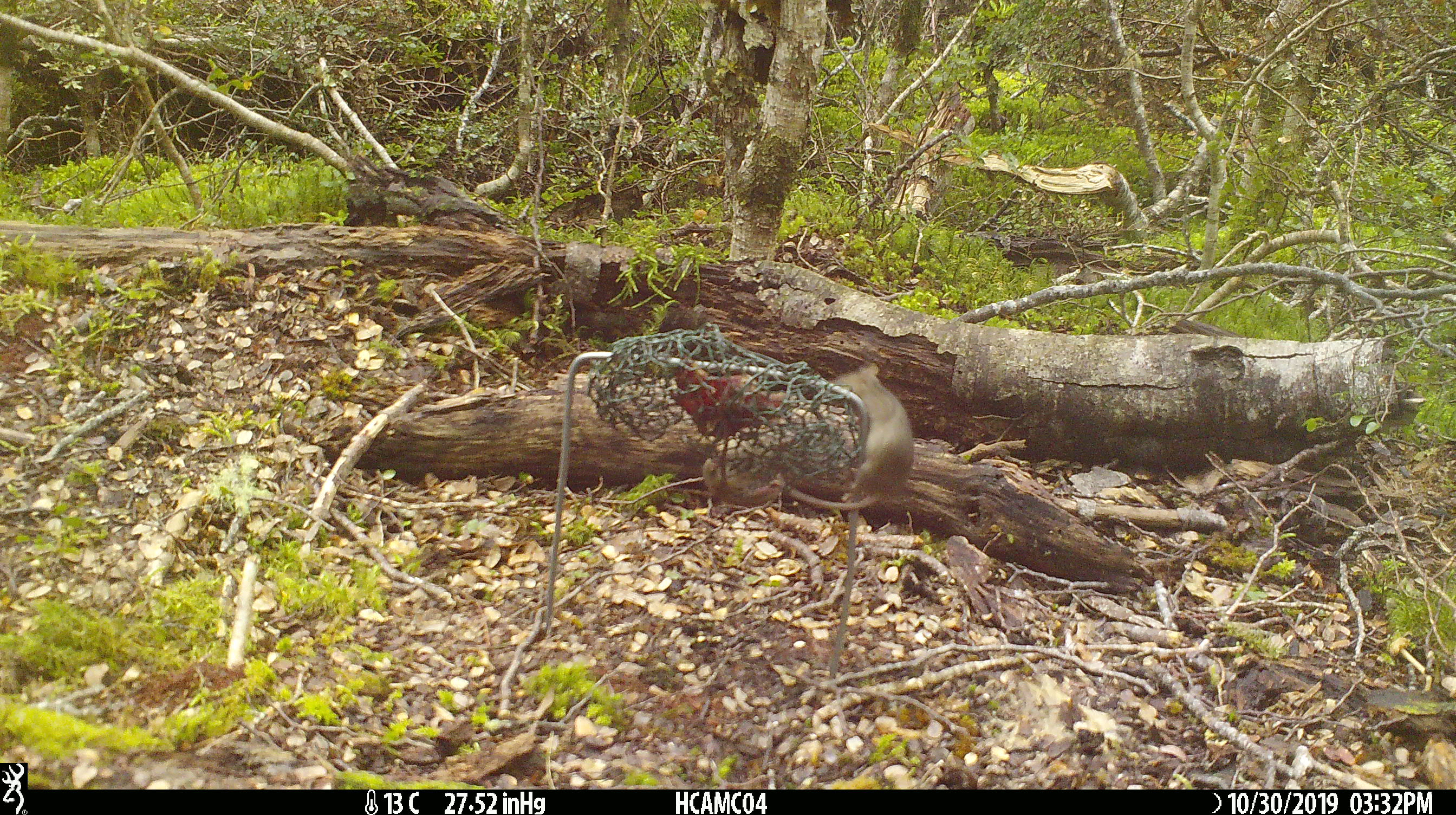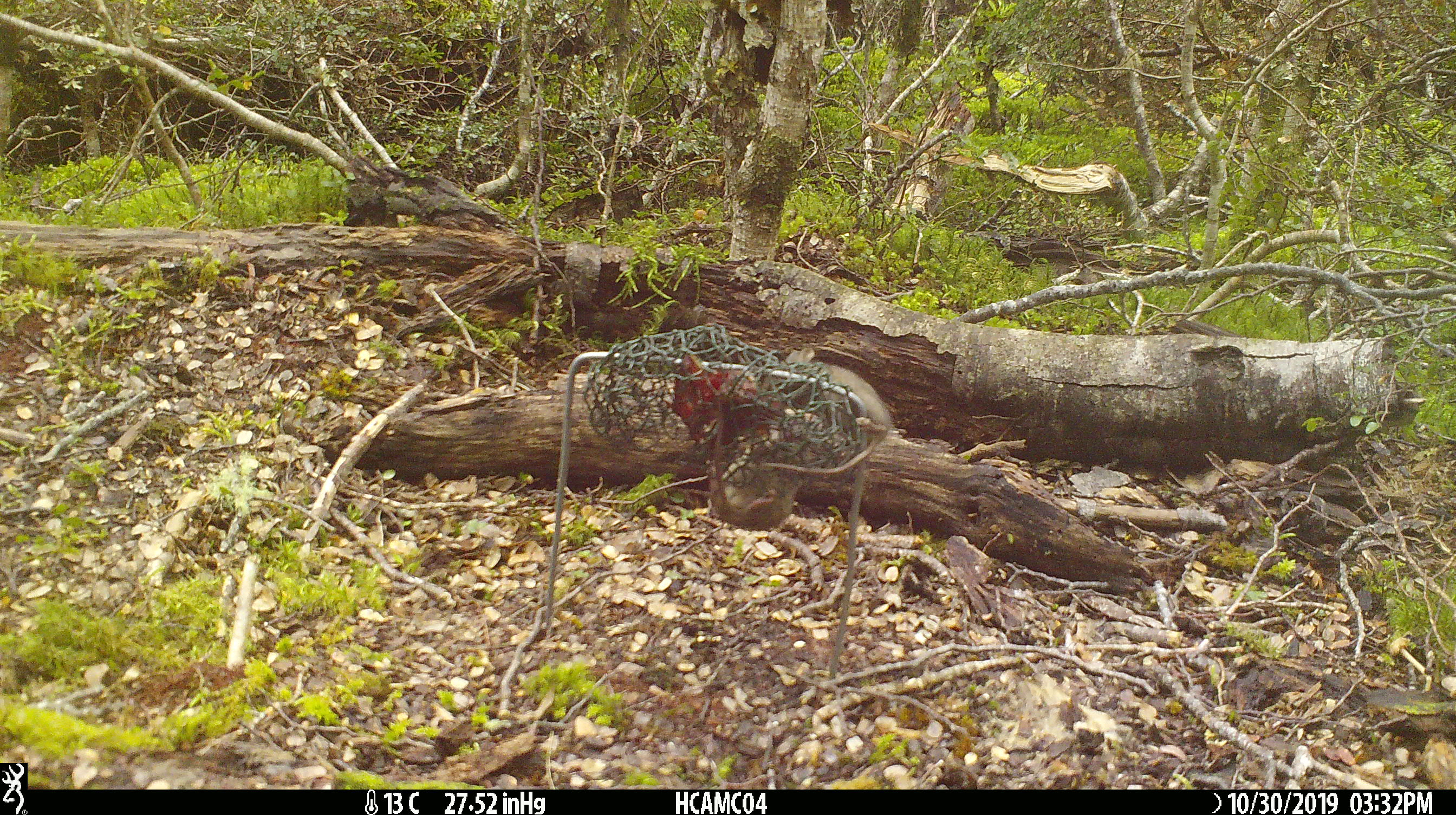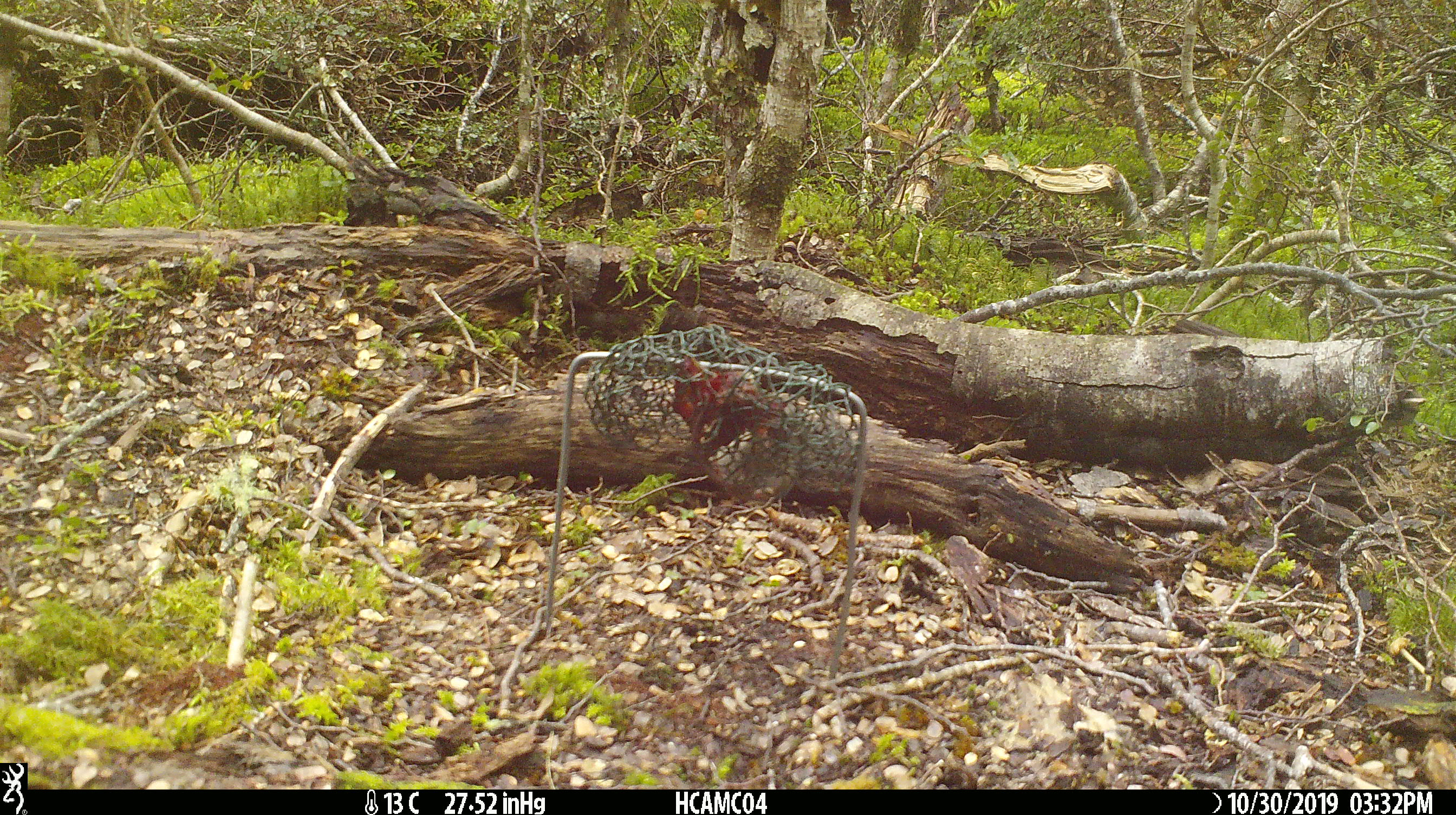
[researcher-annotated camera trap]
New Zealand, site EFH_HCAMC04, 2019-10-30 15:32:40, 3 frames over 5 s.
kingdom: Animalia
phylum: Chordata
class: Mammalia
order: Rodentia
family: Muridae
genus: Mus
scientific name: Mus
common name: mouse